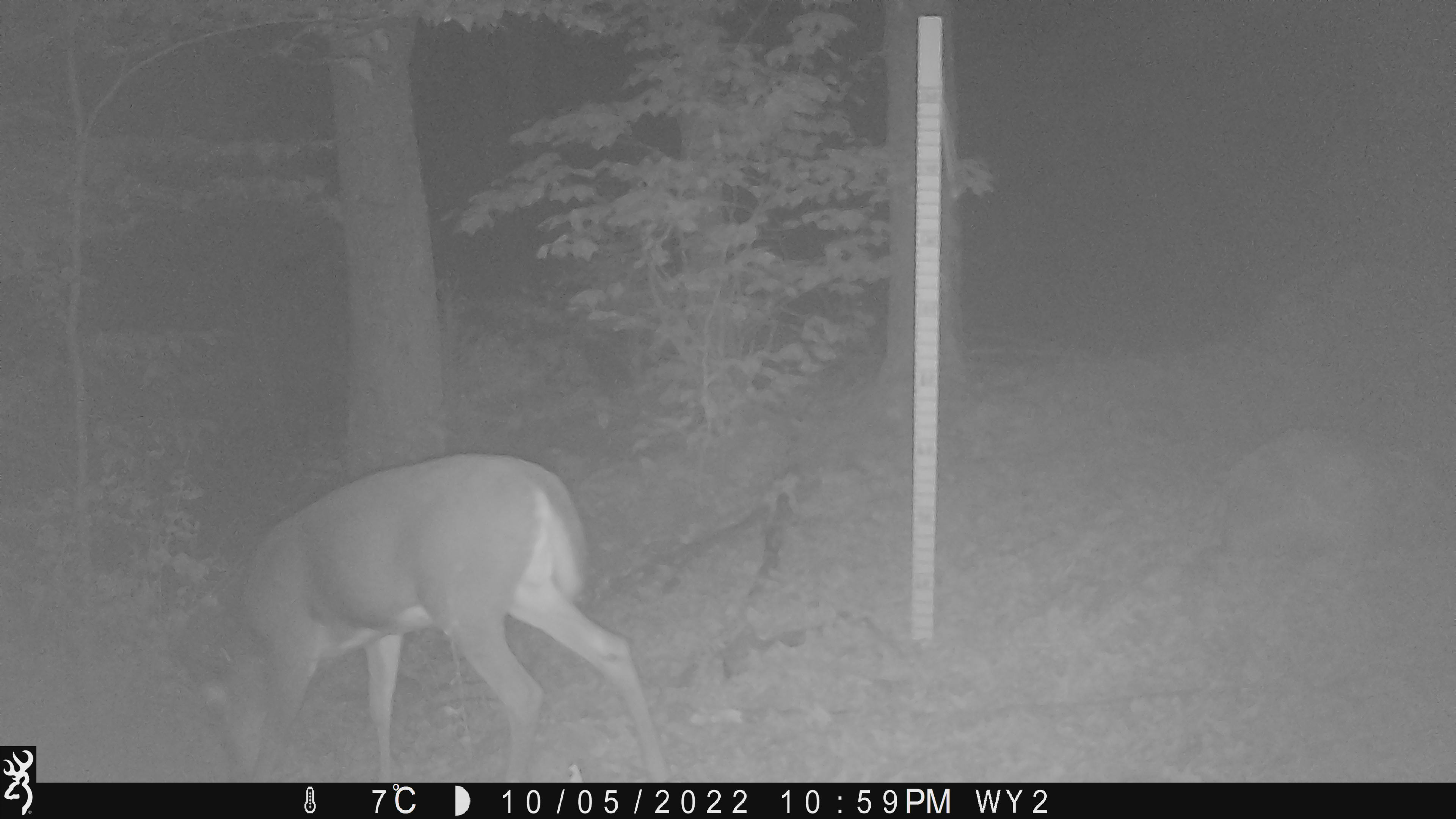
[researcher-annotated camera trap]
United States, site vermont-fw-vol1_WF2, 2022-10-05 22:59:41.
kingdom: Animalia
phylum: Chordata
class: Mammalia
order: Artiodactyla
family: Cervidae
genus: Odocoileus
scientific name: Odocoileus virginianus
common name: white-tailed deer